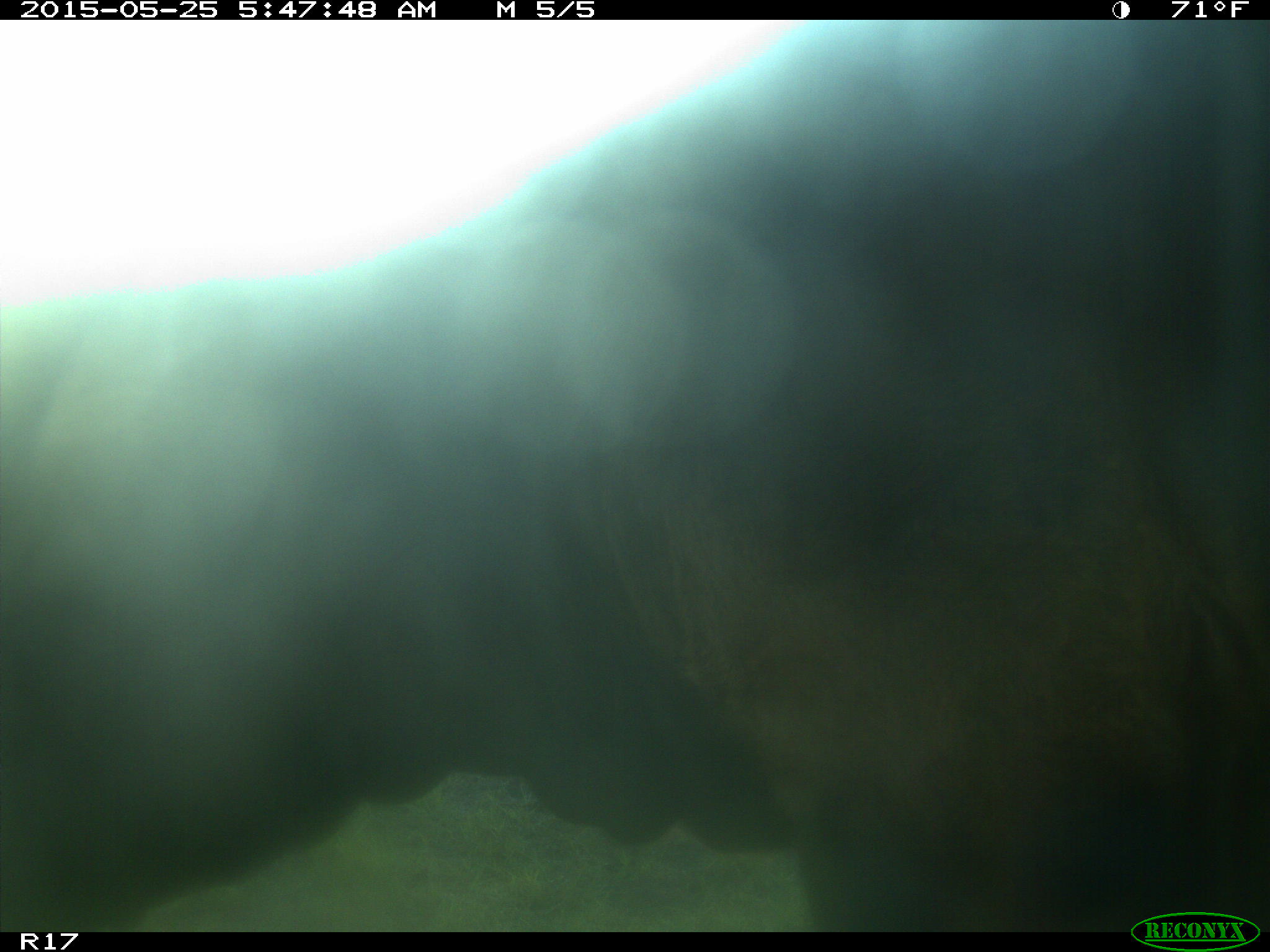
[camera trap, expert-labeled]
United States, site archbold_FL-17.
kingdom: Animalia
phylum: Chordata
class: Mammalia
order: Artiodactyla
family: Bovidae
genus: Bos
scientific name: Bos taurus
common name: domestic cow